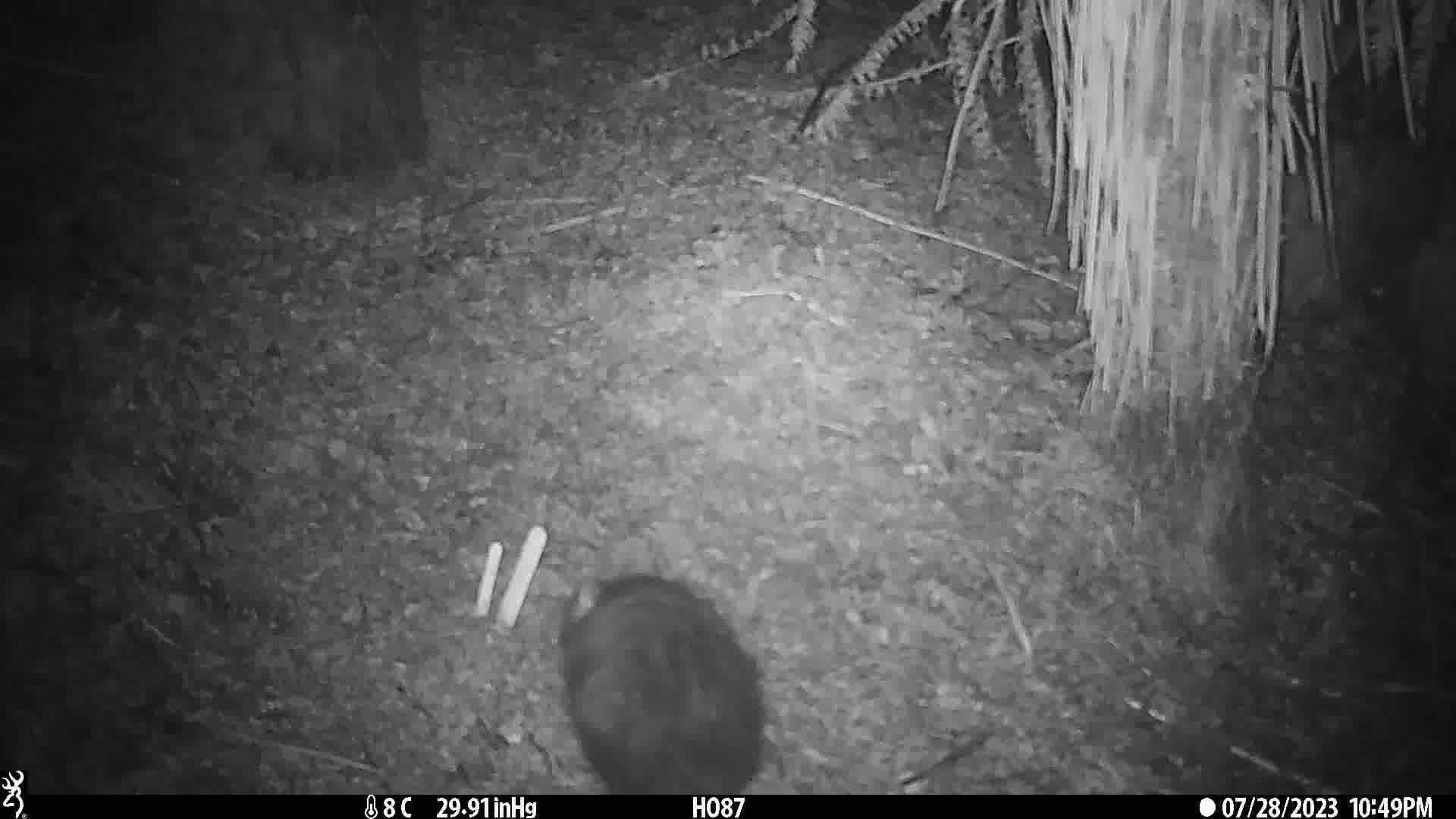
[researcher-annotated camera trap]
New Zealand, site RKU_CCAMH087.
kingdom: Animalia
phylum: Chordata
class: Mammalia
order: Diprotodontia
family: Phalangeridae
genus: Trichosurus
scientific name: Trichosurus vulpecula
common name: common brushtail possum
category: possum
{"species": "possum (common brushtail possum) (Trichosurus vulpecula)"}